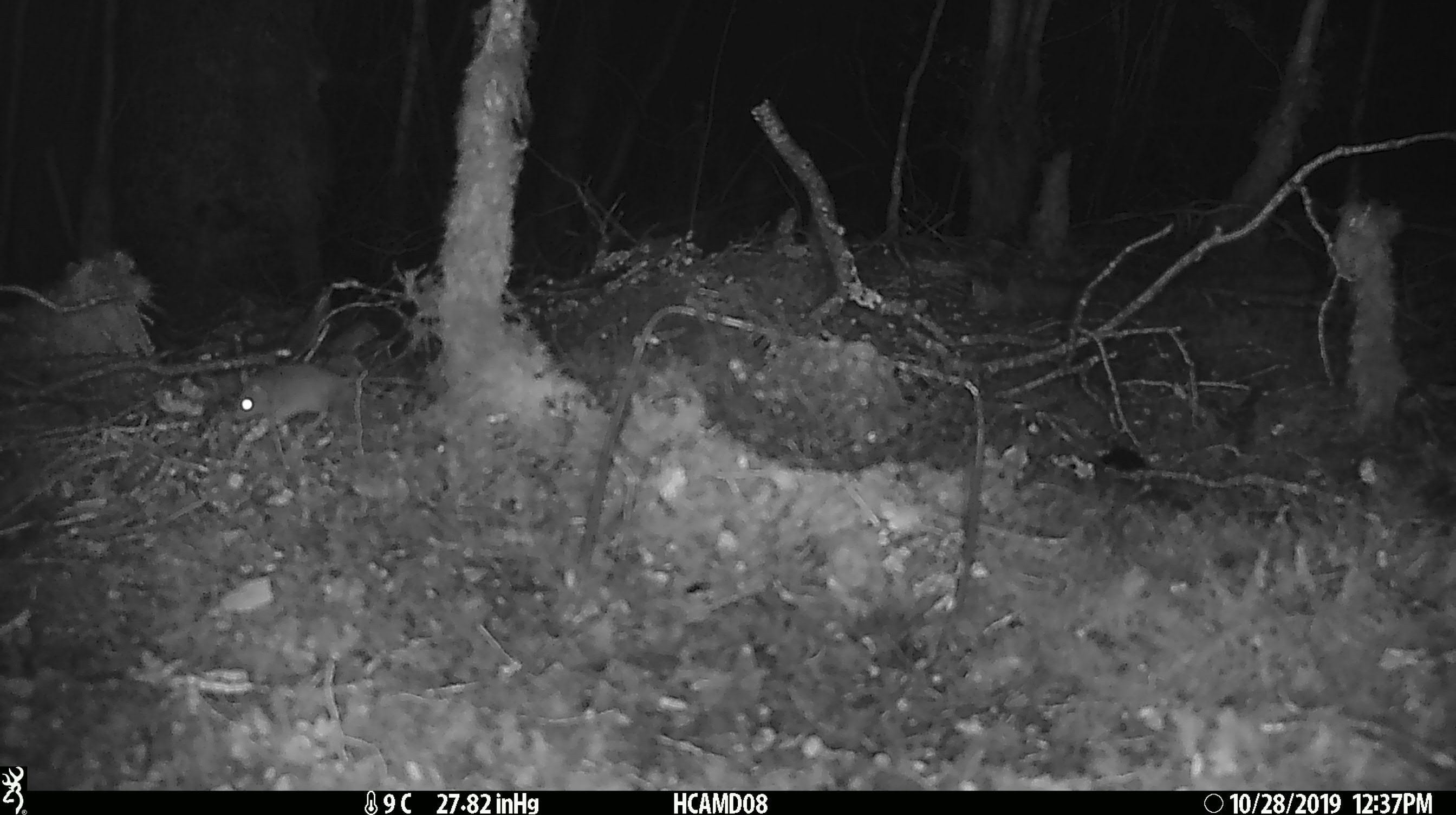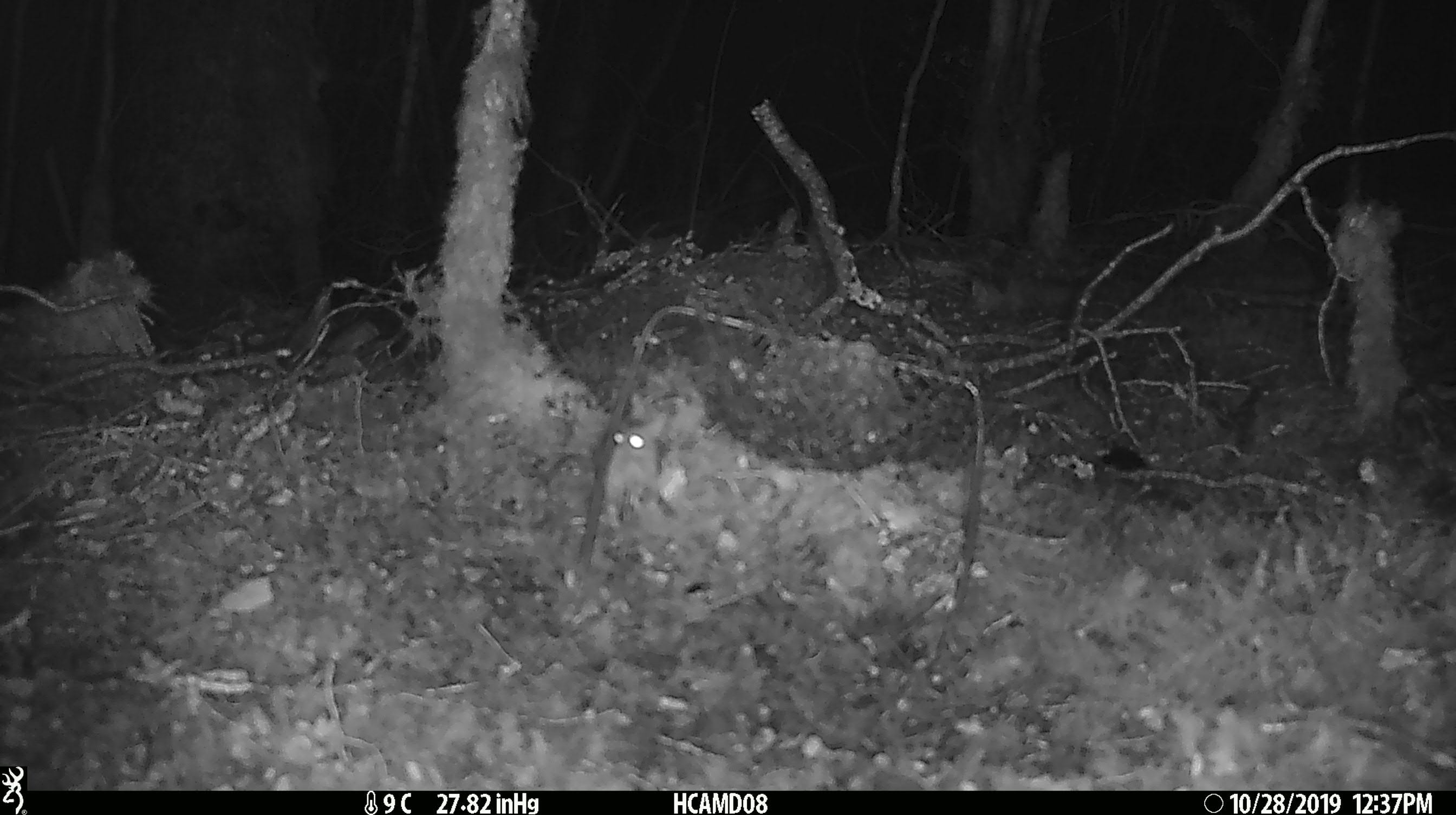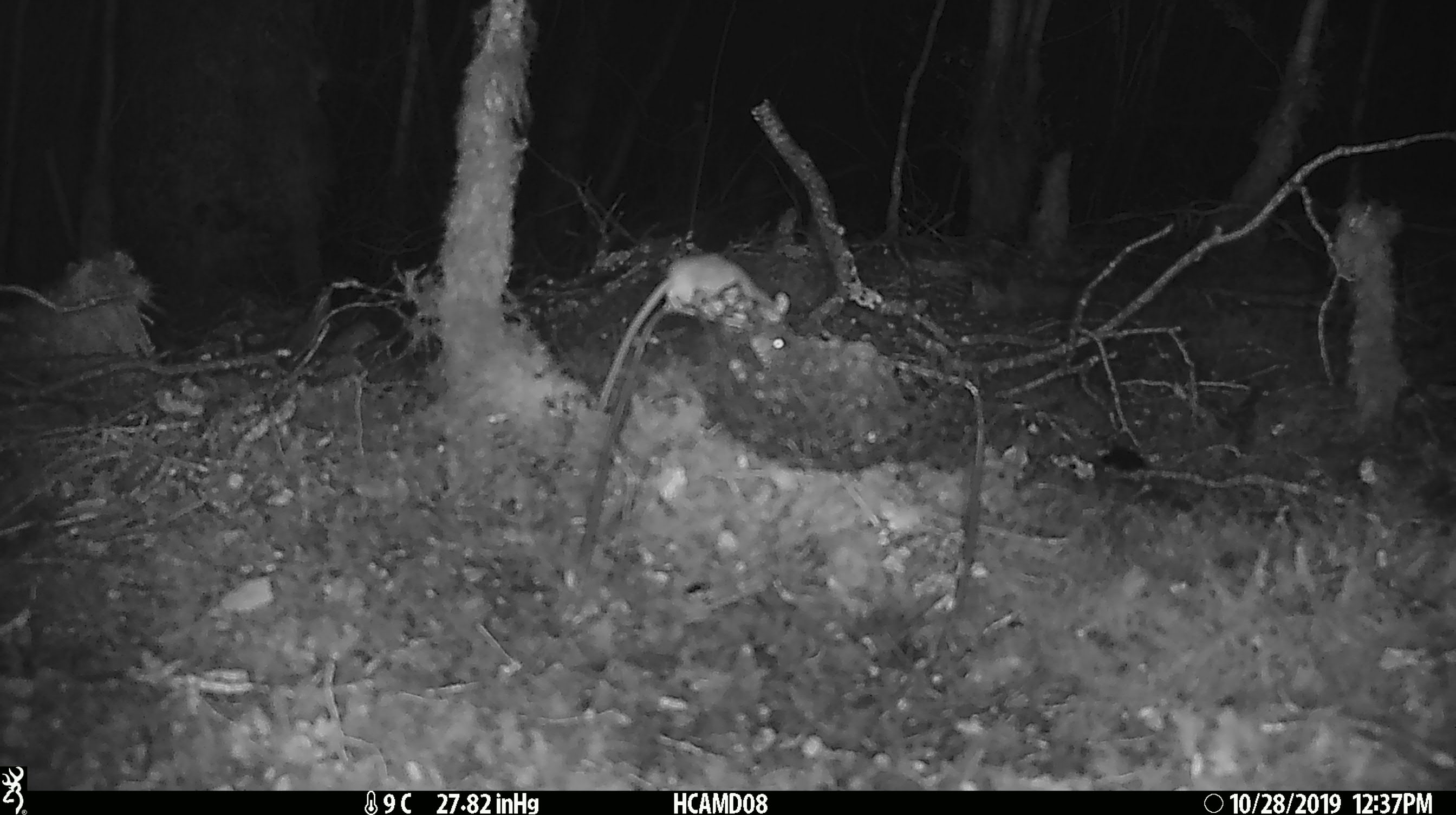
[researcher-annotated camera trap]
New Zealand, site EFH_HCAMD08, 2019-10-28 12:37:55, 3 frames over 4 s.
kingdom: Animalia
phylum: Chordata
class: Mammalia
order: Rodentia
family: Muridae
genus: Mus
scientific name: Mus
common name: mouse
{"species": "mouse (Mus)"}